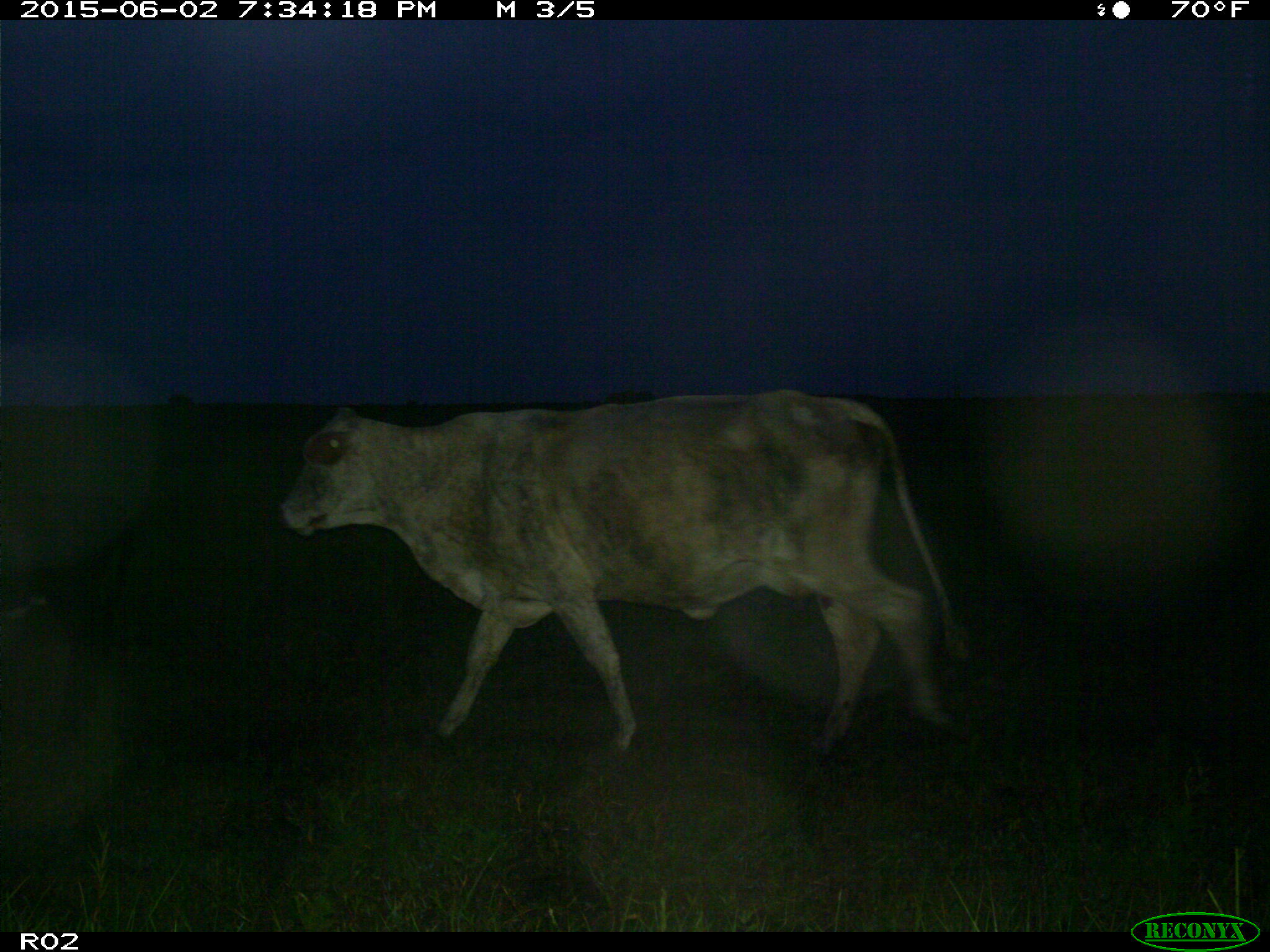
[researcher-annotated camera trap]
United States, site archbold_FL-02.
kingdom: Animalia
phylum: Chordata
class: Mammalia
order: Artiodactyla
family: Bovidae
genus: Bos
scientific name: Bos taurus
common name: domestic cow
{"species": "Bos taurus (domestic cow)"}